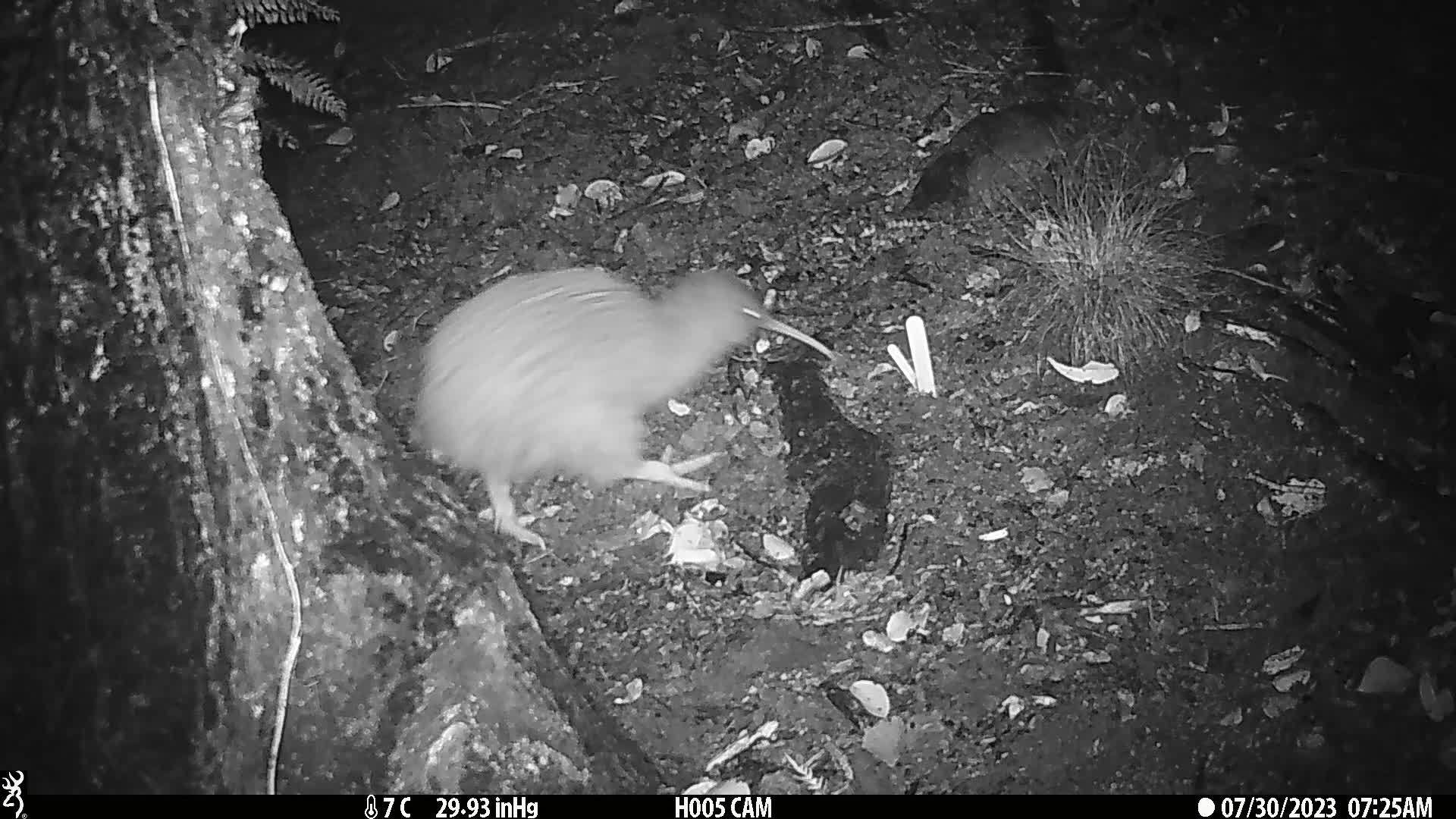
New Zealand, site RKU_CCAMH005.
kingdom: Animalia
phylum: Chordata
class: Aves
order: Apterygiformes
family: Apterygidae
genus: Apteryx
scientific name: Apteryx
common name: kiwi